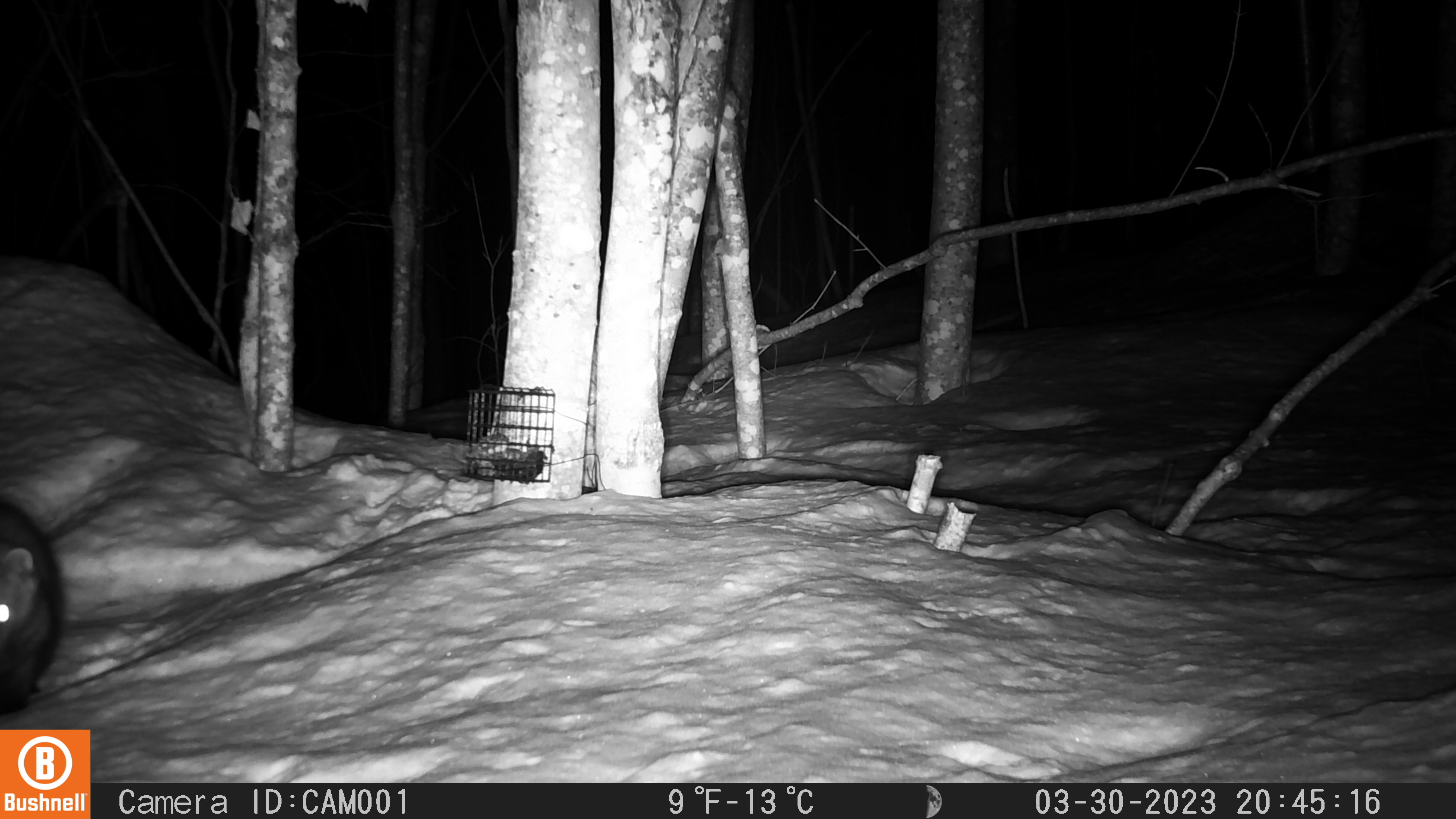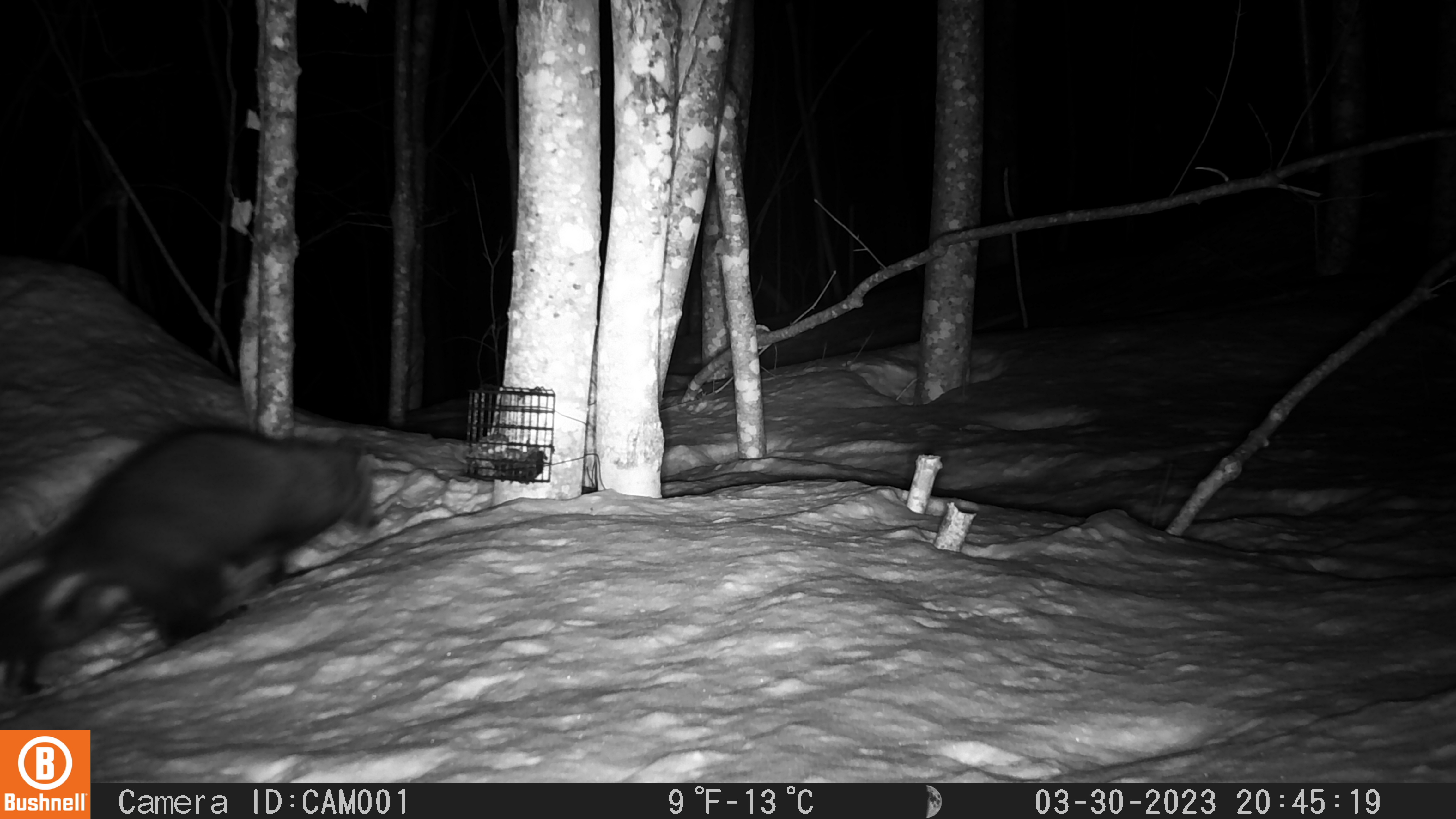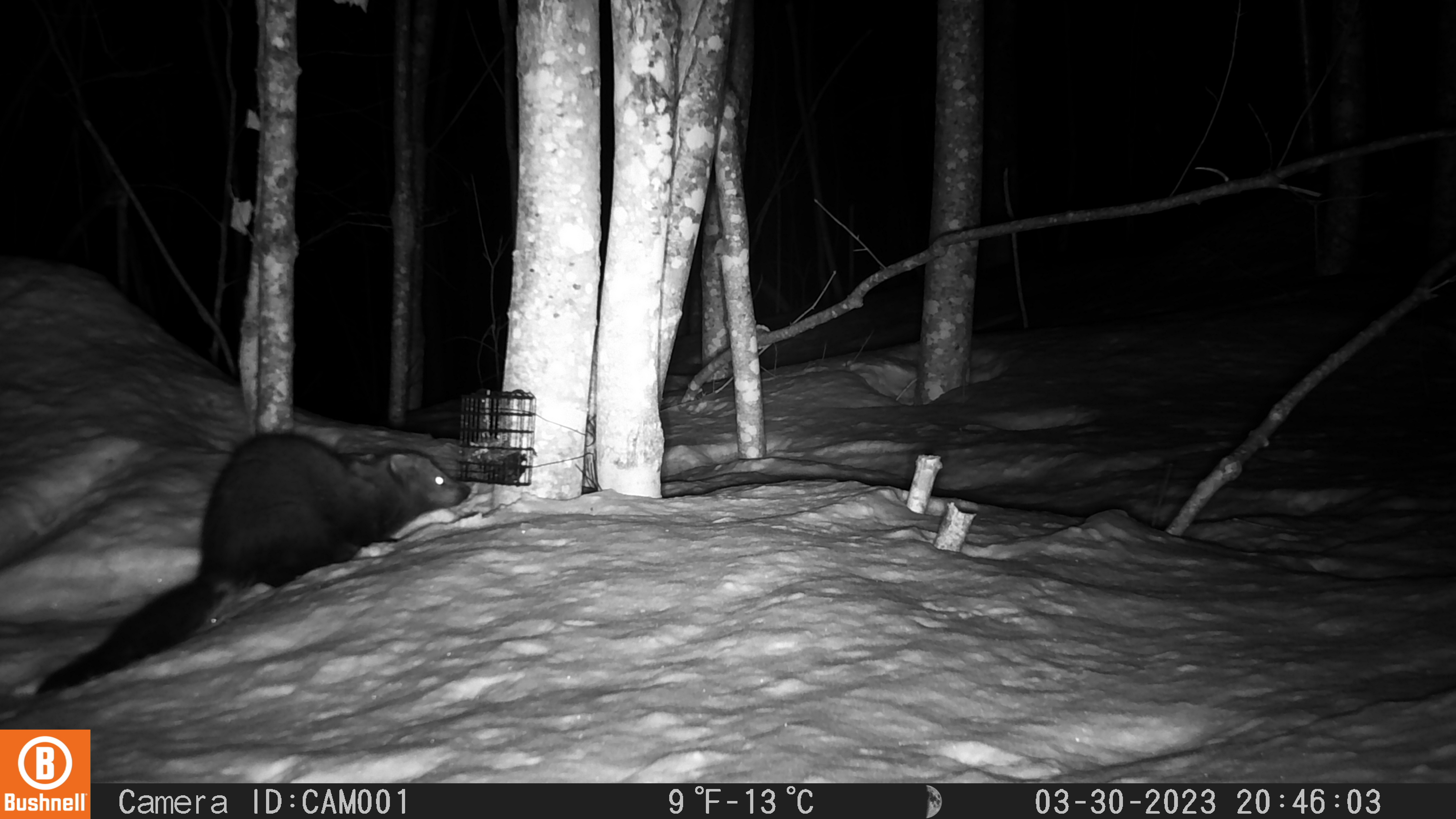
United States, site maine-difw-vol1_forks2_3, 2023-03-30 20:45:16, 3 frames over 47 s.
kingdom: Animalia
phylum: Chordata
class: Mammalia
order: Carnivora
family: Mustelidae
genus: Pekania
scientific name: Pekania pennanti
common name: fisher